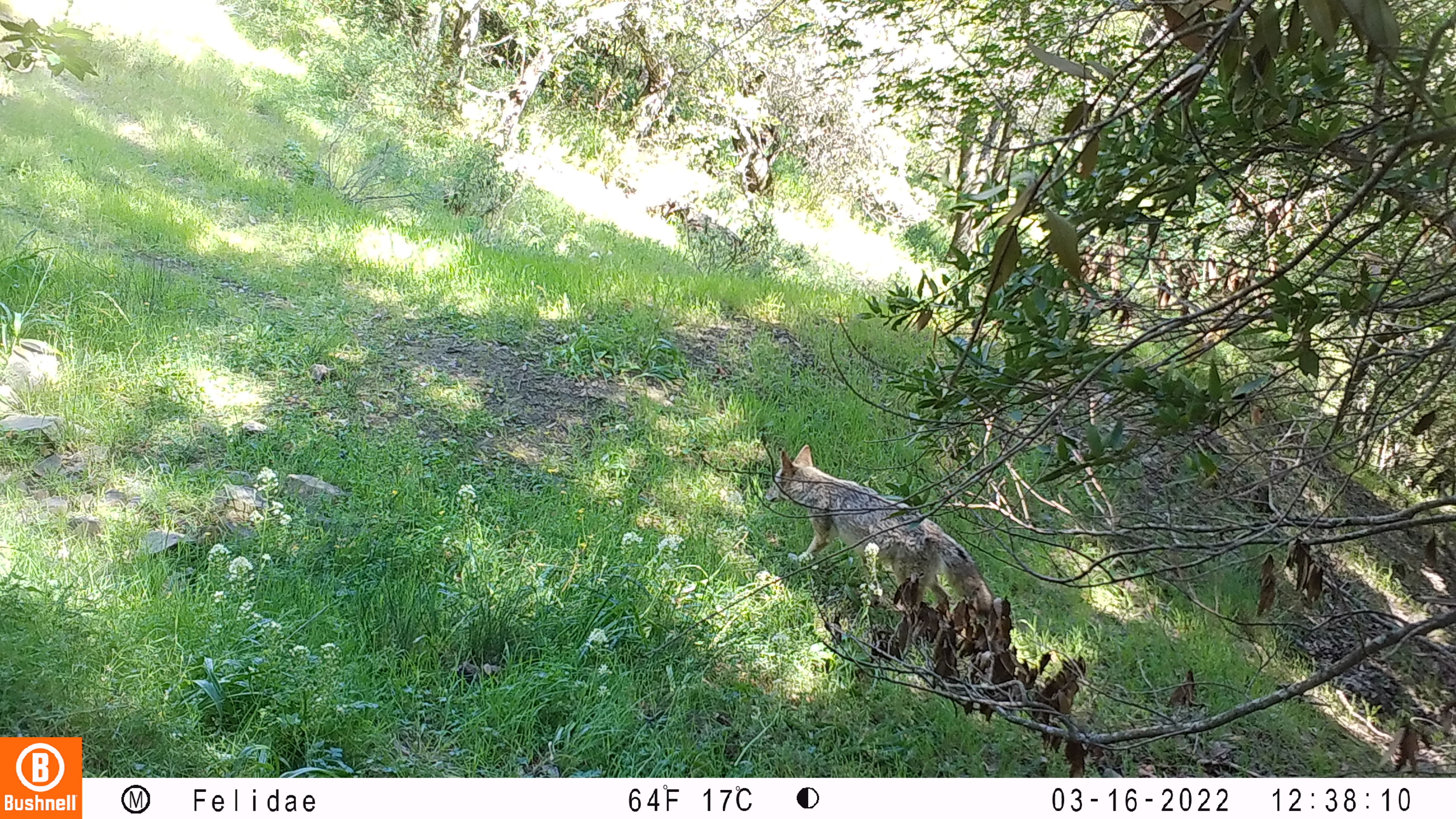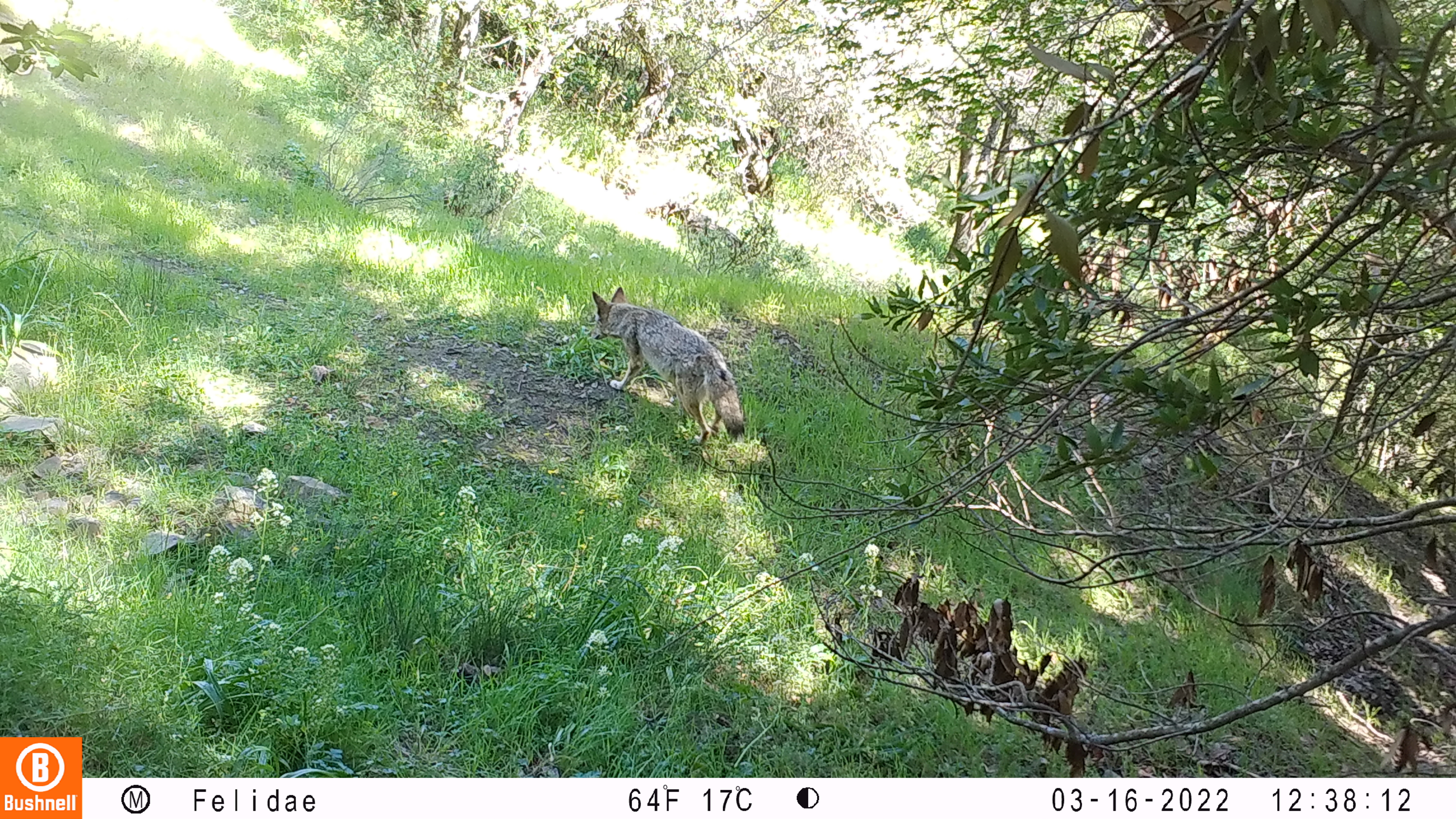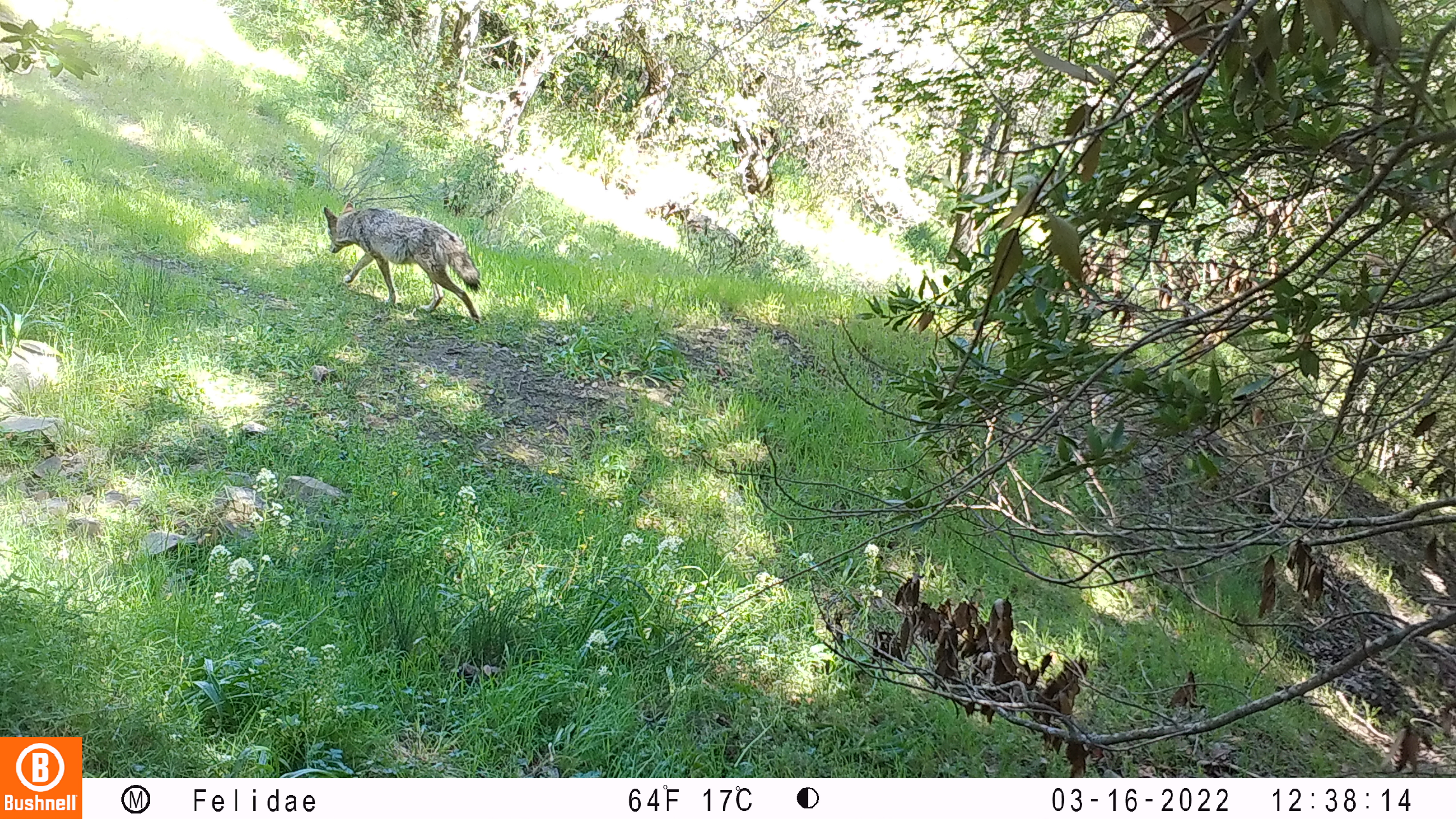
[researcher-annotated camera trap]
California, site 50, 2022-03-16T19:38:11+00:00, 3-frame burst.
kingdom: Animalia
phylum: Chordata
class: Mammalia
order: Carnivora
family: Canidae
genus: Canis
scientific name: Canis latrans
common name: coyote